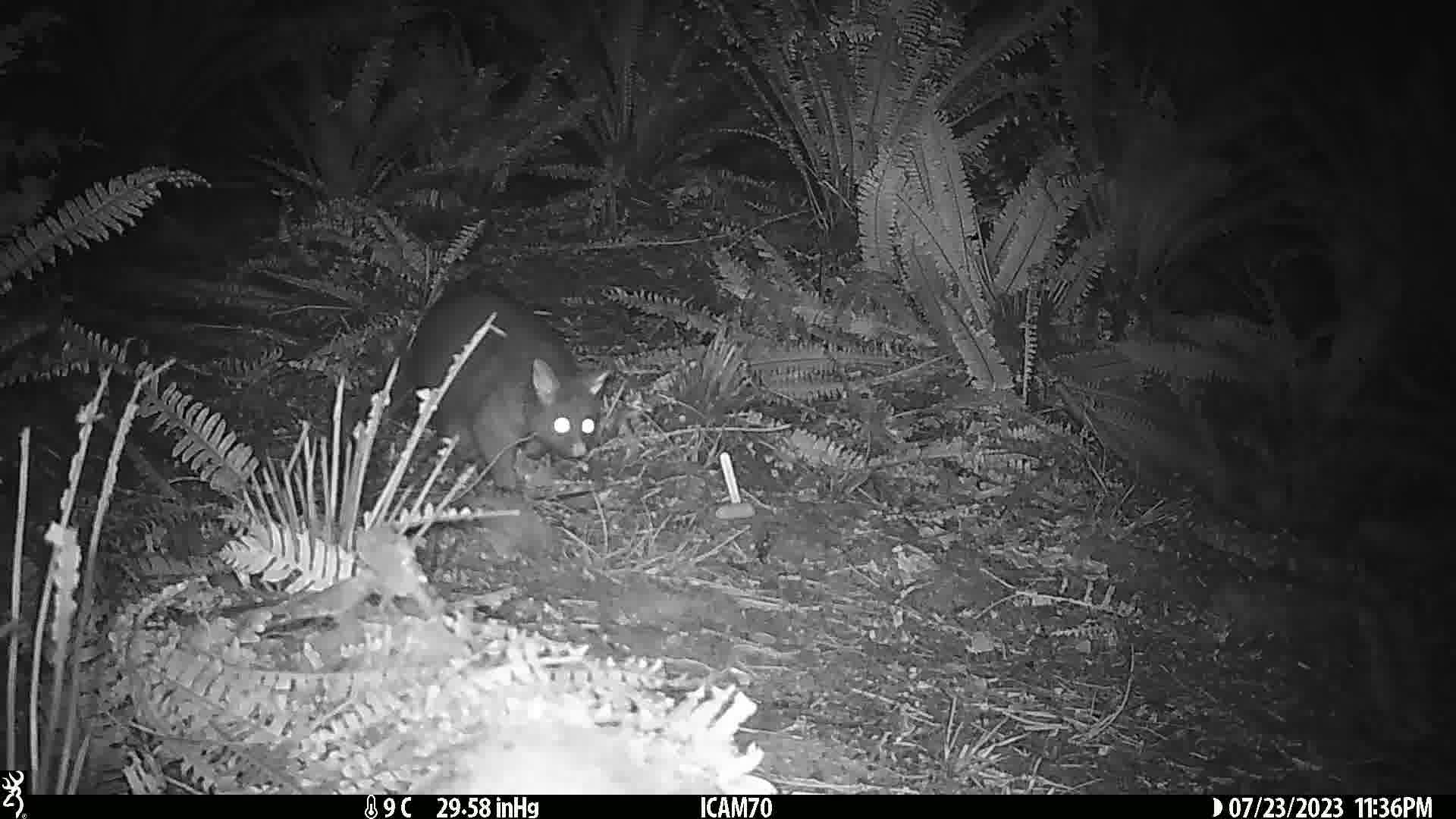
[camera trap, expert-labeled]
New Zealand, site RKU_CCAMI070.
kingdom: Animalia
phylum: Chordata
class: Mammalia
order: Diprotodontia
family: Phalangeridae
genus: Trichosurus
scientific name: Trichosurus vulpecula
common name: common brushtail possum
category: possum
Possum (common brushtail possum) (Trichosurus vulpecula).